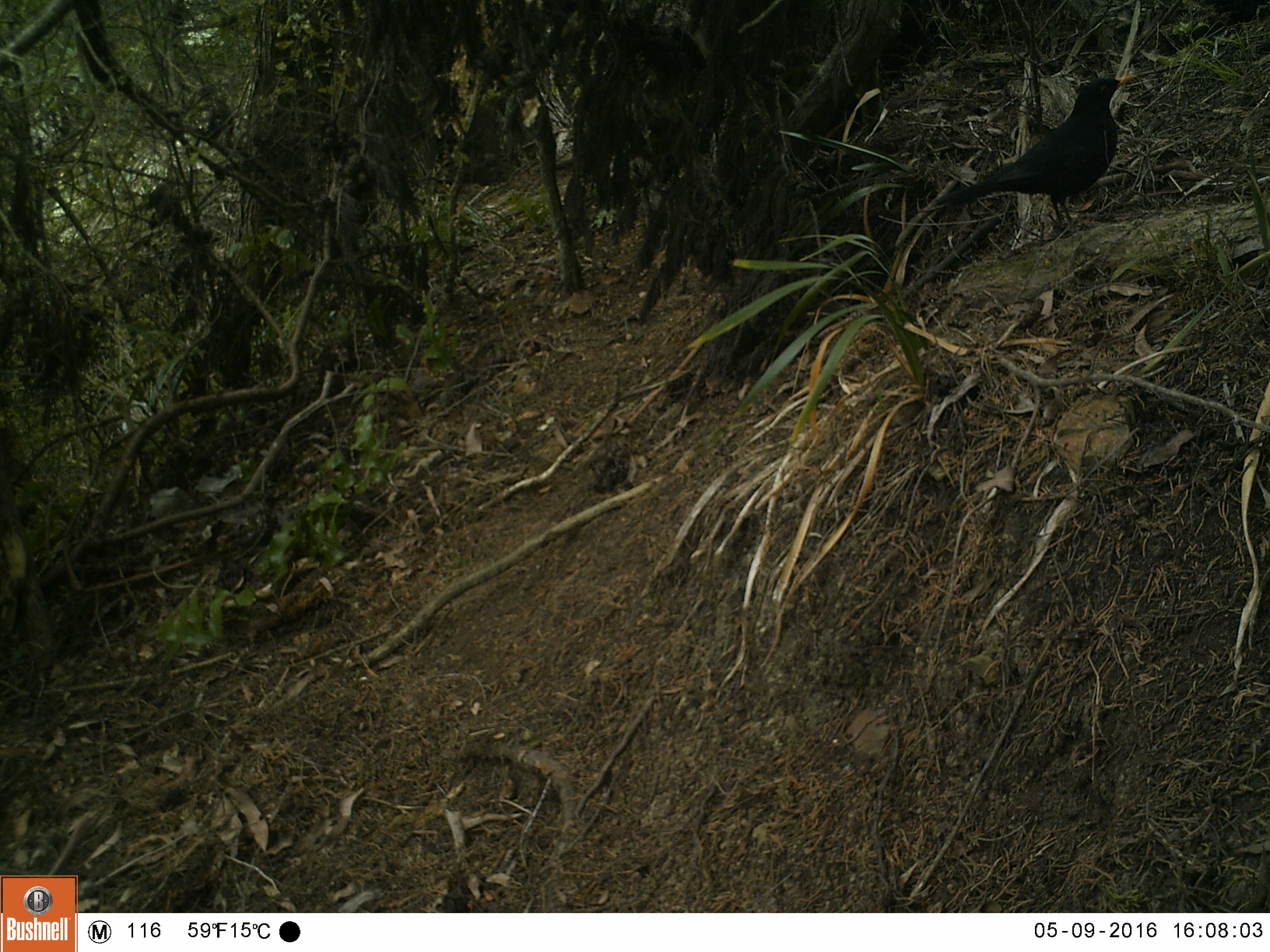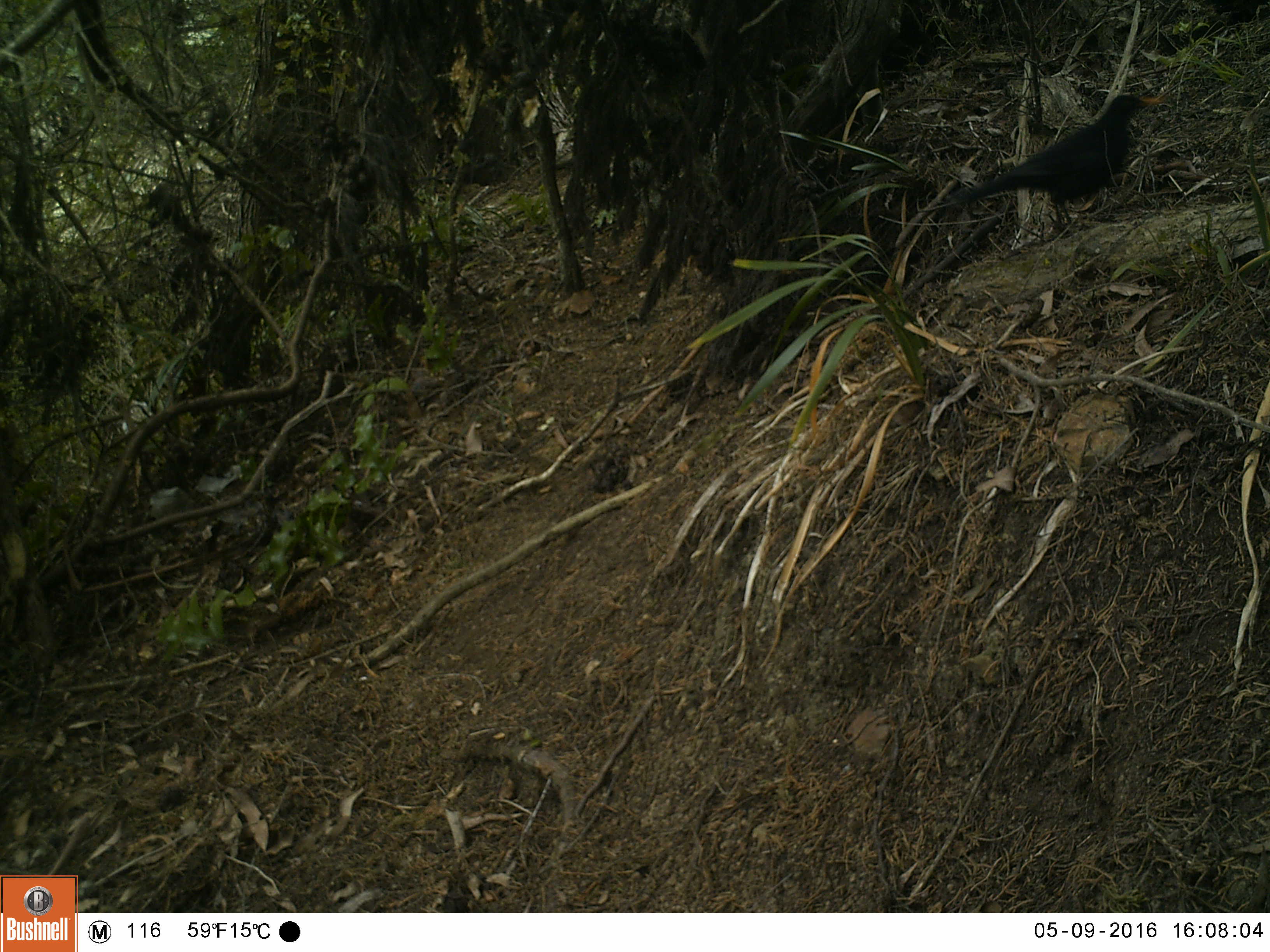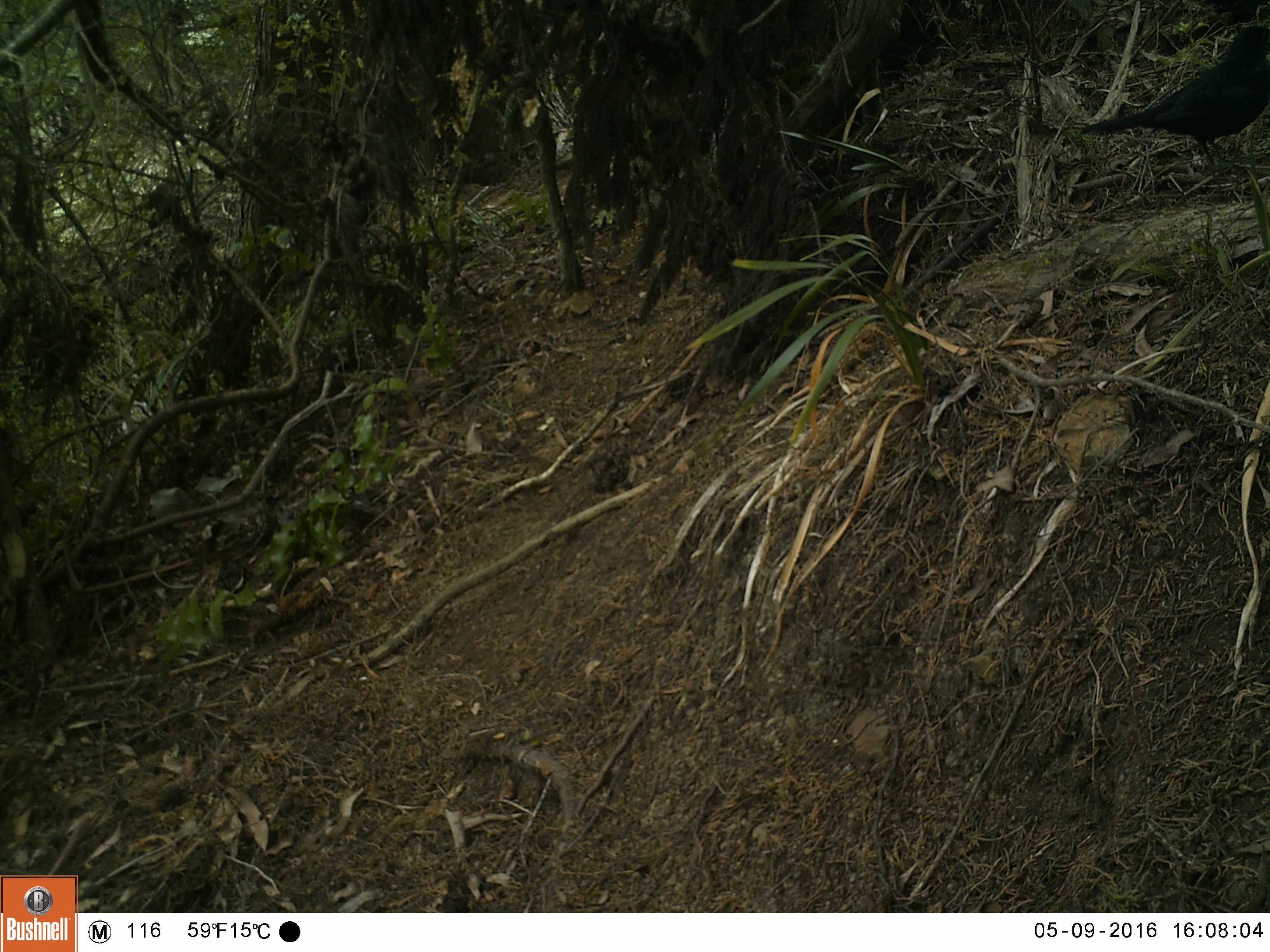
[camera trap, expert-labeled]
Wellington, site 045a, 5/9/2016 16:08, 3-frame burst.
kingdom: Animalia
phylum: Chordata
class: Aves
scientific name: Aves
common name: bird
Bird (Aves).